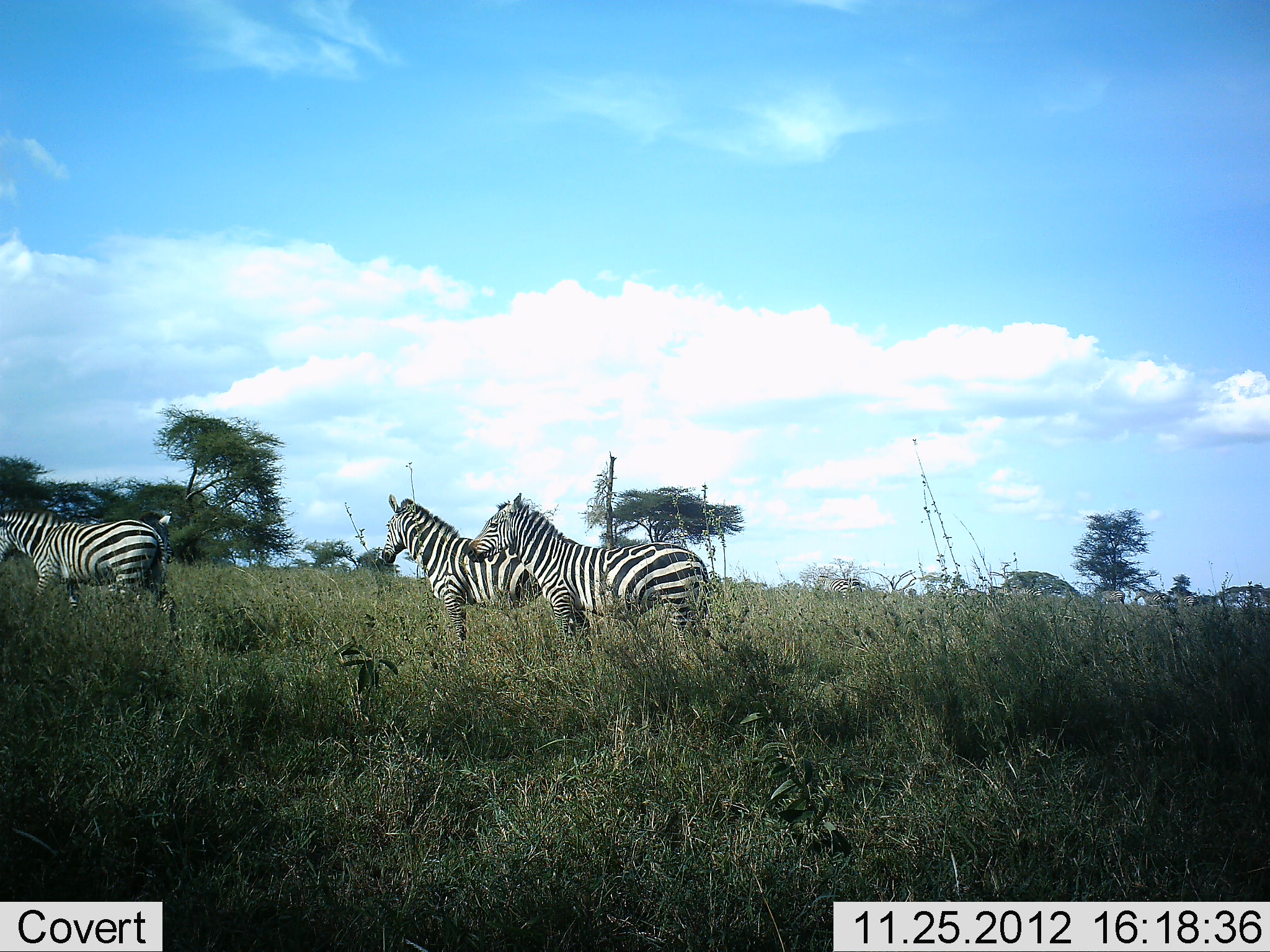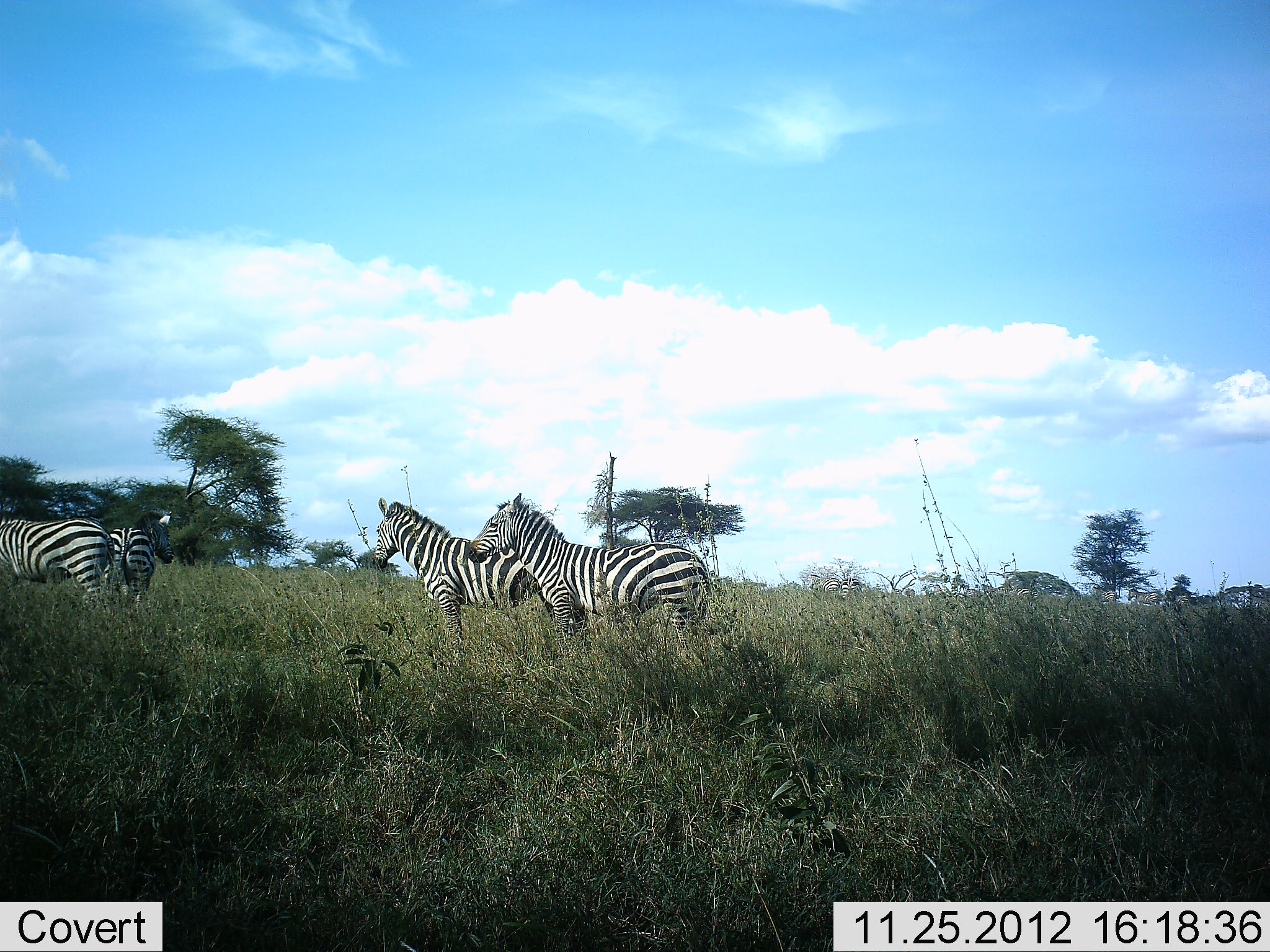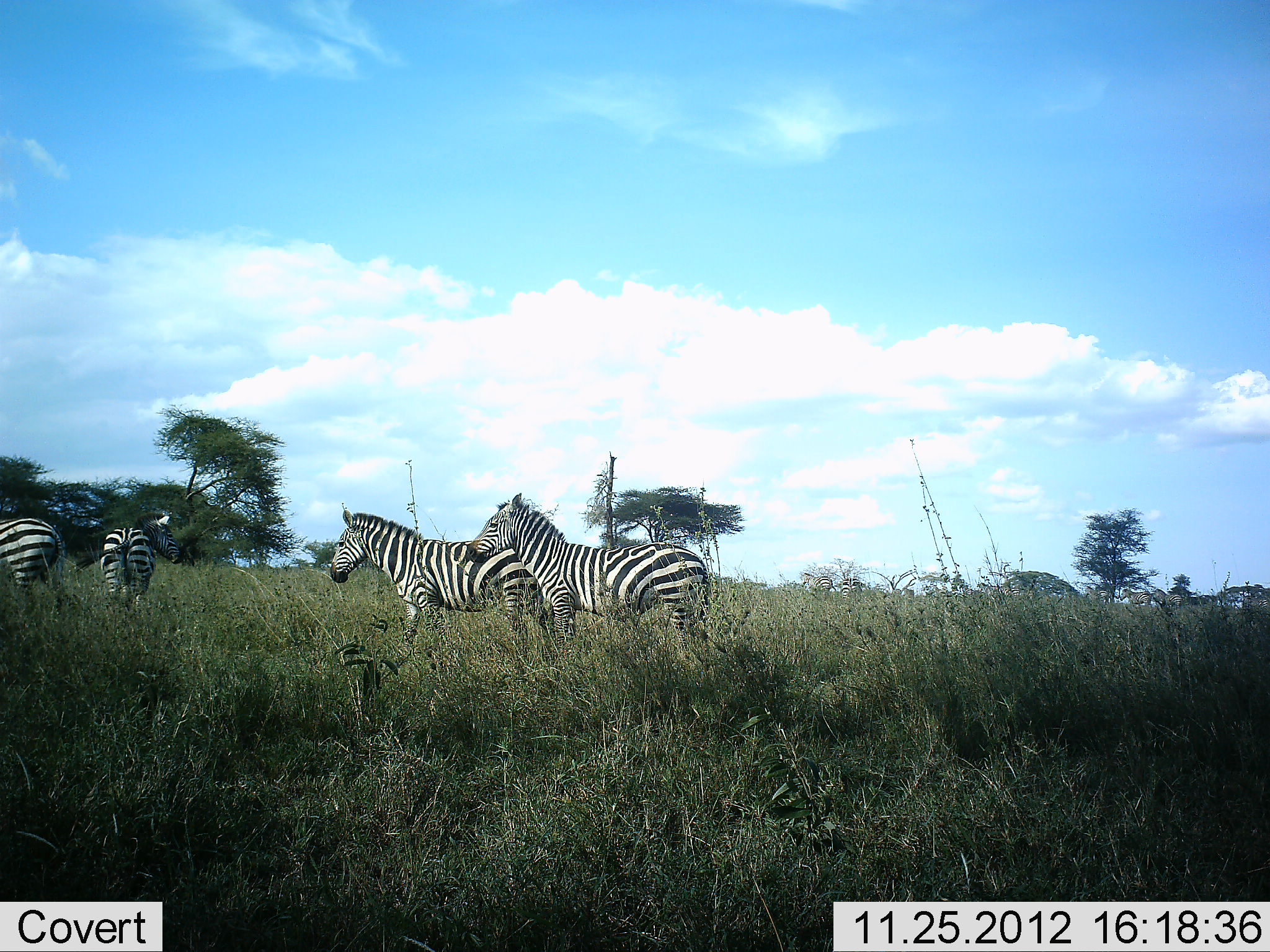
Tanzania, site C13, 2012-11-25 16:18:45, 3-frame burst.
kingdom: Animalia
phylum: Chordata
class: Mammalia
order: Perissodactyla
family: Equidae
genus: Equus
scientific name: Equus quagga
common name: plains zebra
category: zebra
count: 4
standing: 90%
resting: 0%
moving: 40%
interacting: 0%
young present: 0%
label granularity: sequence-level